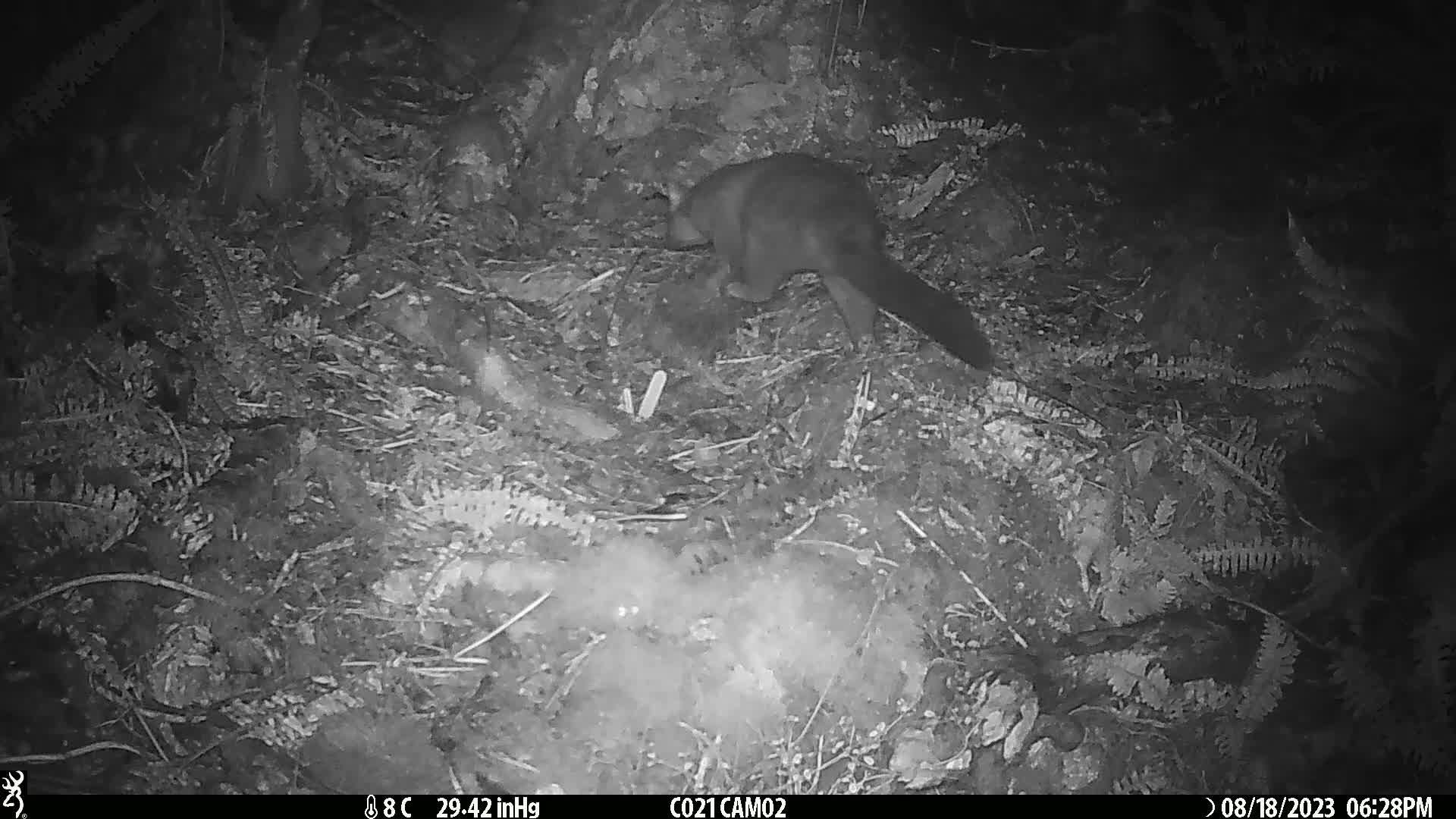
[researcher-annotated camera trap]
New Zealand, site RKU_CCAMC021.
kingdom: Animalia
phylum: Chordata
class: Mammalia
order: Diprotodontia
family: Phalangeridae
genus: Trichosurus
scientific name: Trichosurus vulpecula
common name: common brushtail possum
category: possum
Possum (common brushtail possum) (Trichosurus vulpecula).